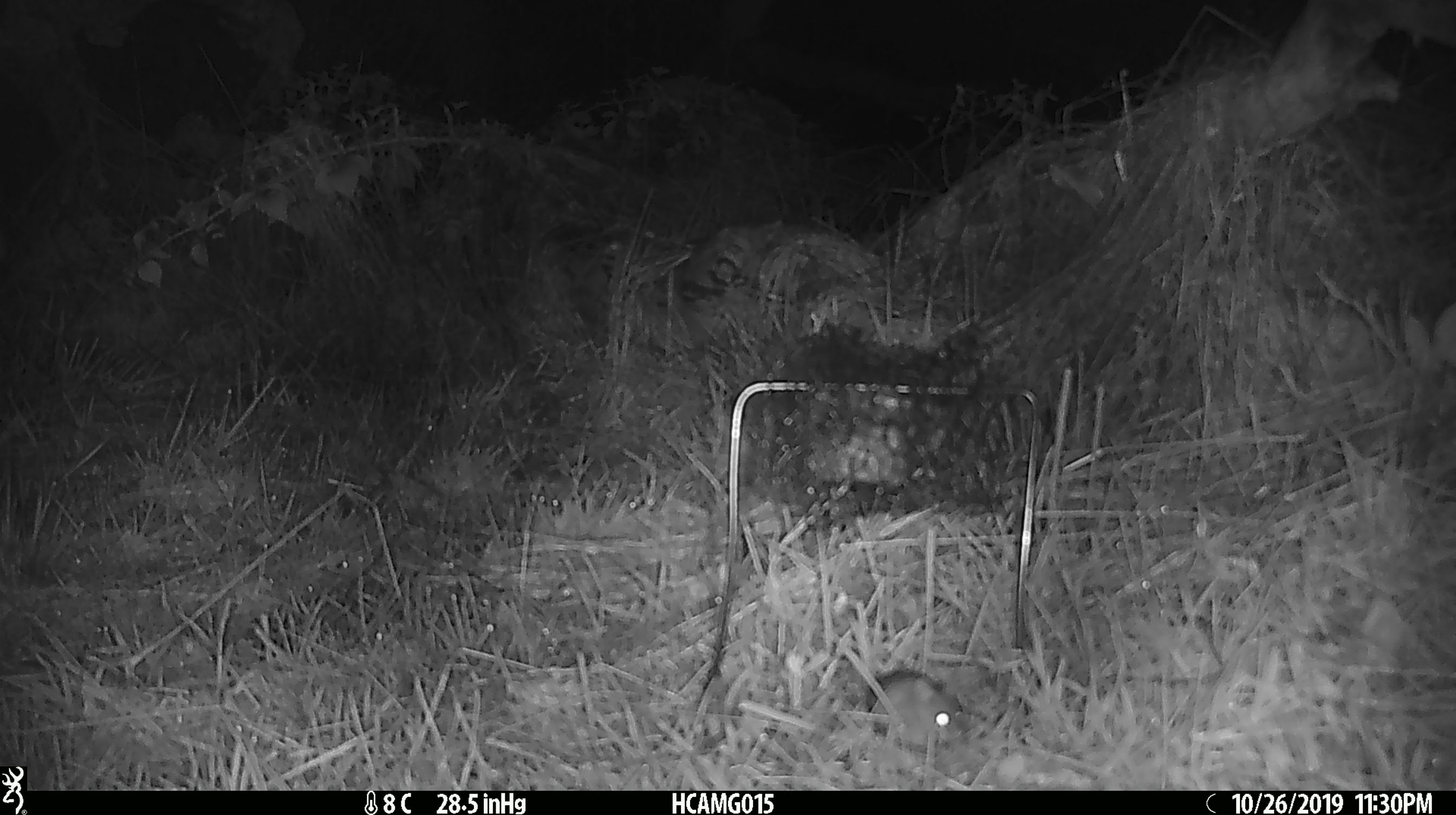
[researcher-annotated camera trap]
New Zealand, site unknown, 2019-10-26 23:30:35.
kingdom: Animalia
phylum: Chordata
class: Mammalia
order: Rodentia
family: Muridae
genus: Mus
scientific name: Mus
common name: mouse